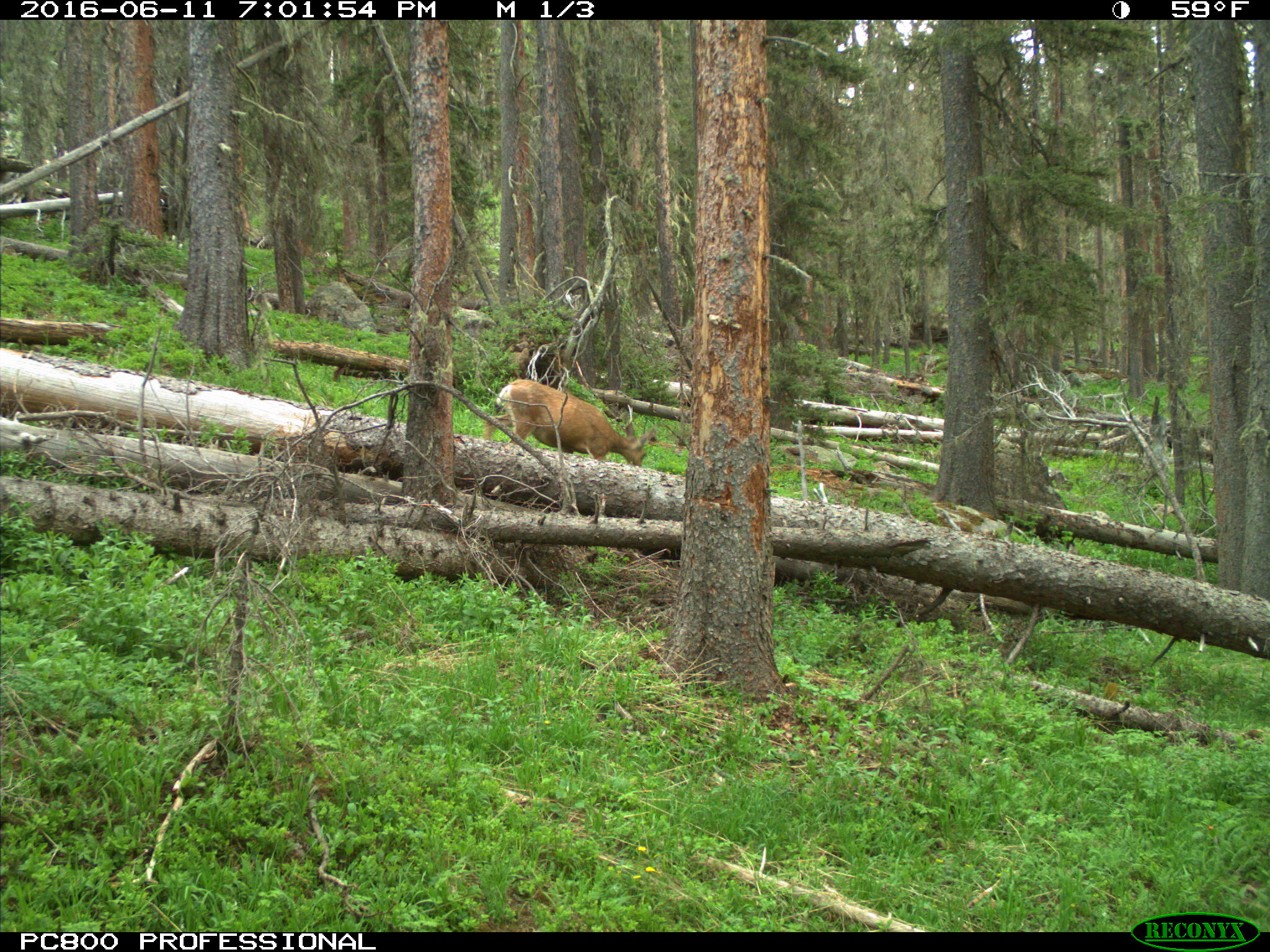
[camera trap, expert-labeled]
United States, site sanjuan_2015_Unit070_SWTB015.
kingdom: Animalia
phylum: Chordata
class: Mammalia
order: Artiodactyla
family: Cervidae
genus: Odocoileus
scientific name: Odocoileus hemionus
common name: mule deer